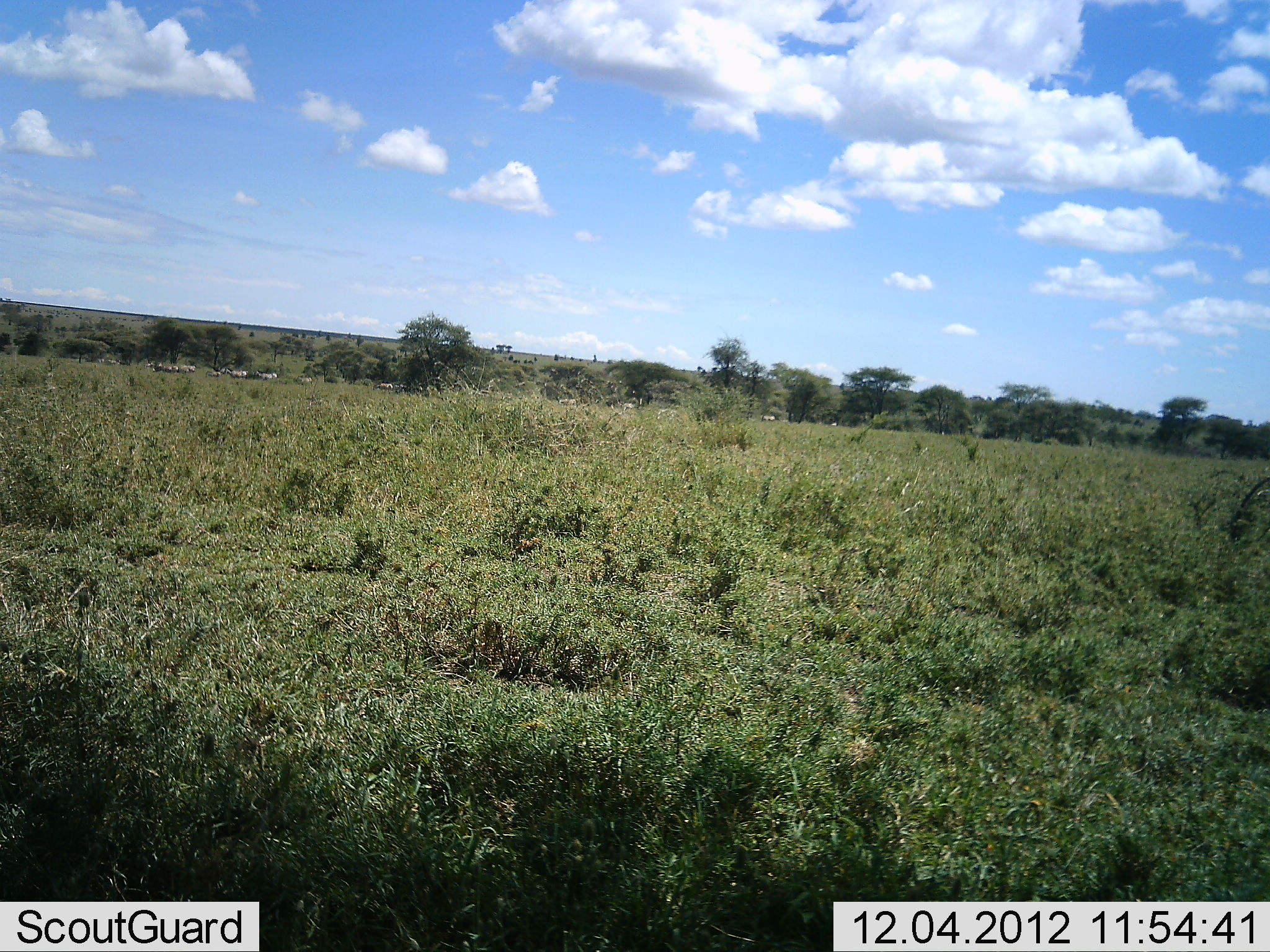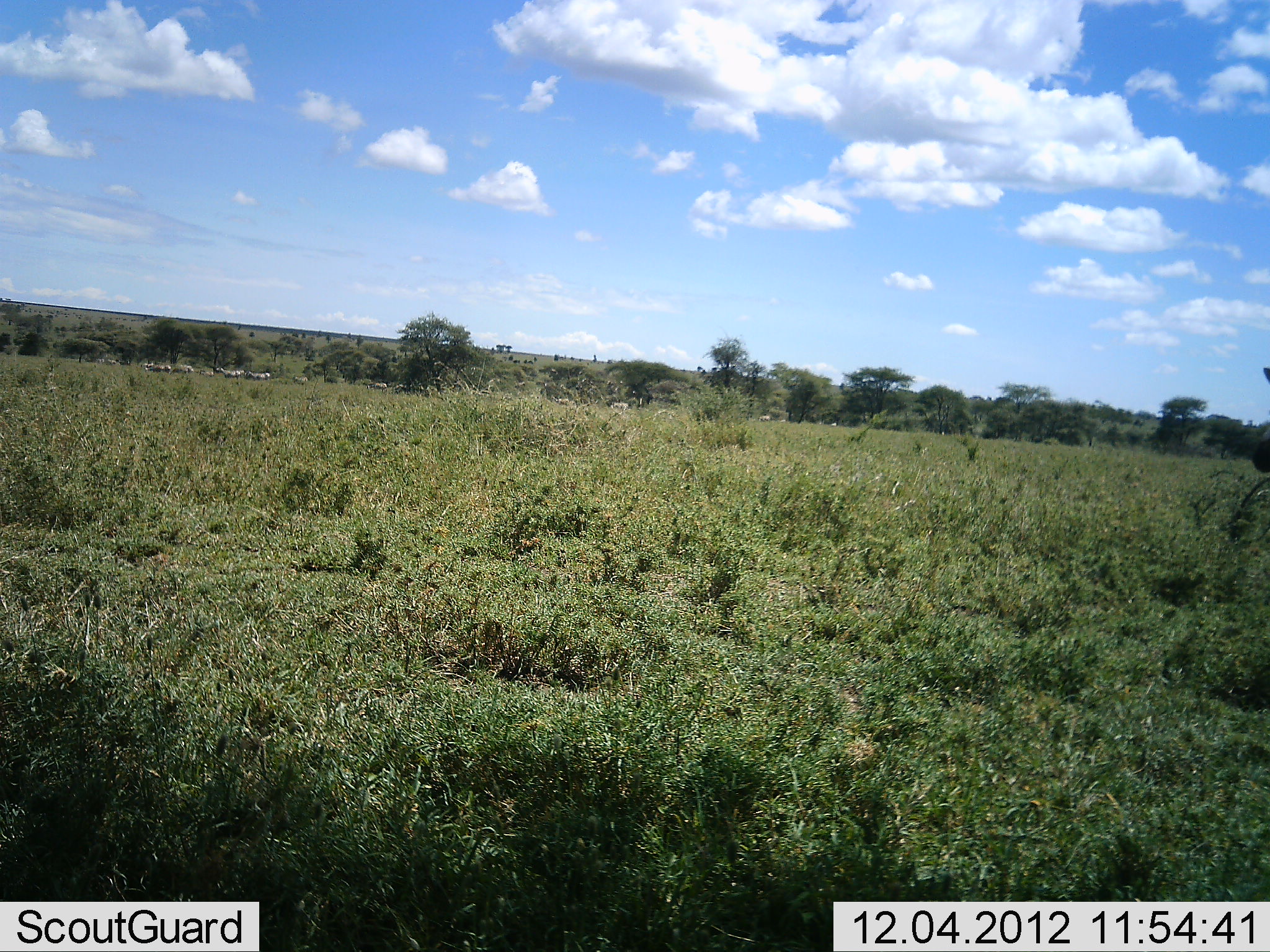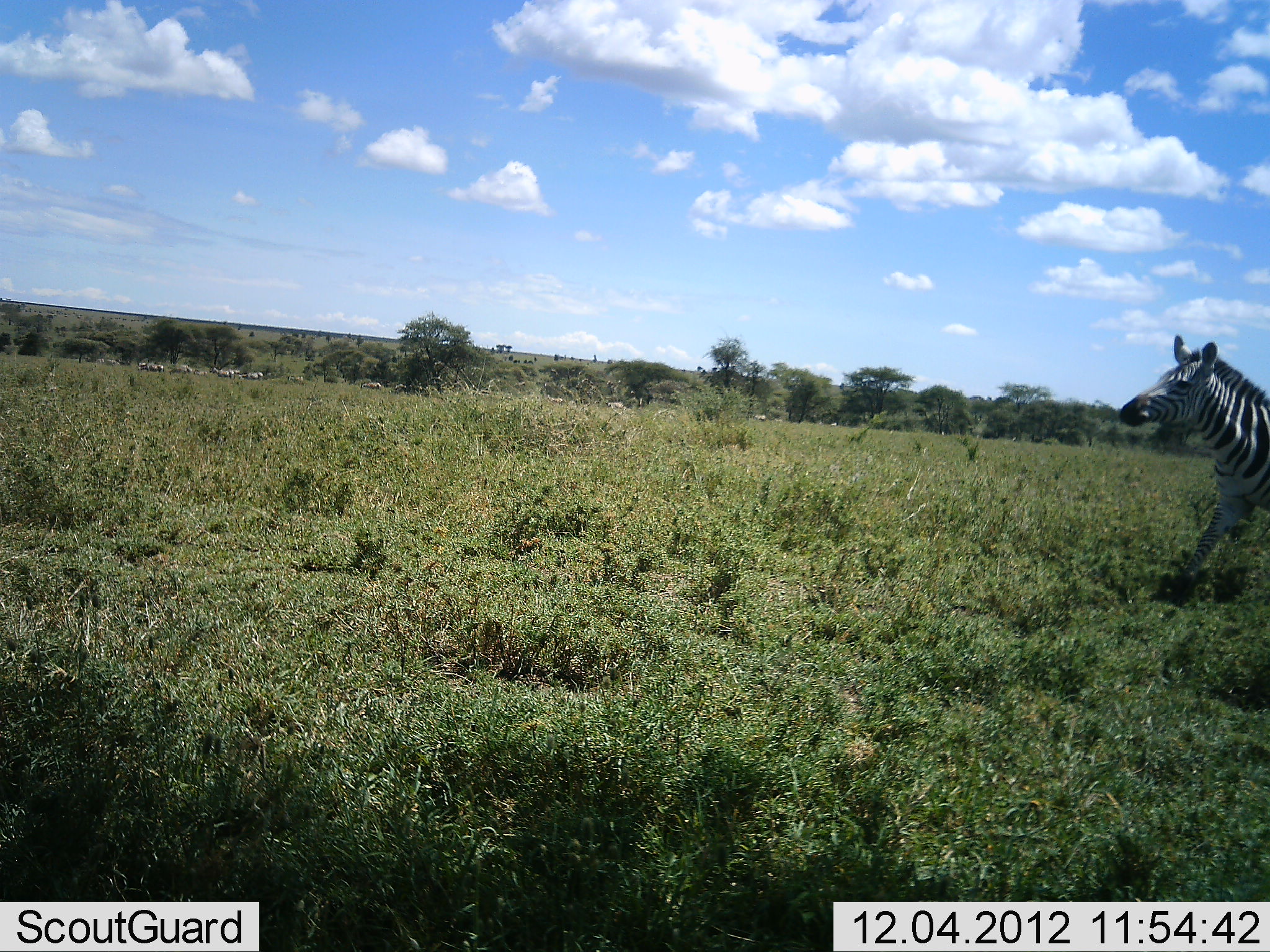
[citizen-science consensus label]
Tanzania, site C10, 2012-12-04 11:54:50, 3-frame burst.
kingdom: Animalia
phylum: Chordata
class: Mammalia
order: Perissodactyla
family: Equidae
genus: Equus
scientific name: Equus quagga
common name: plains zebra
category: zebra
Zebra (plains zebra) (Equus quagga), count 1. Behavior (volunteer vote fractions): standing 9%, resting 0%, moving 100%, interacting 0%. Young present (vote fraction): 0%. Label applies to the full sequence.